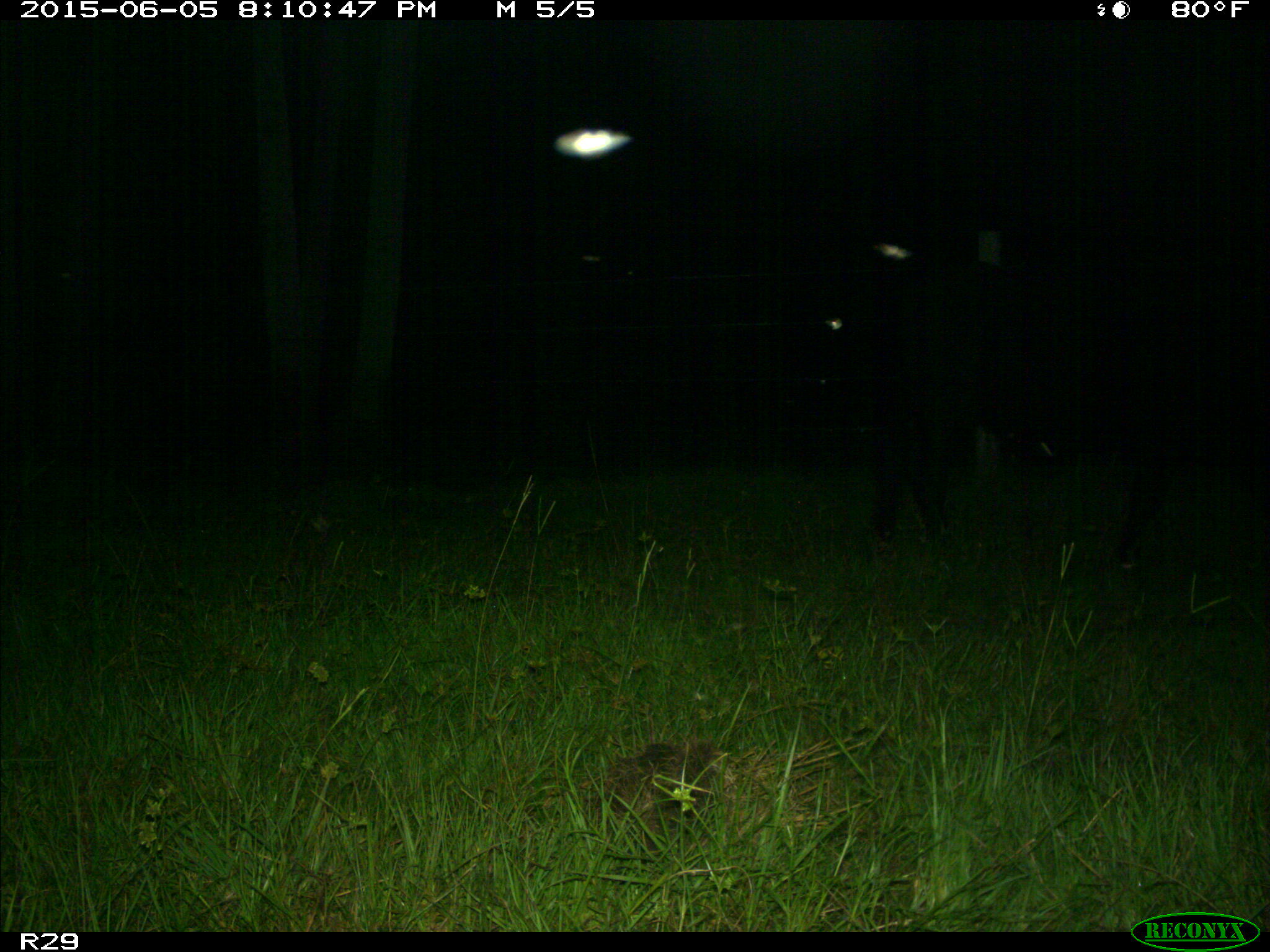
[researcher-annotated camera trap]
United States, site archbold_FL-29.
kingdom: Animalia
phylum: Chordata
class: Mammalia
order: Artiodactyla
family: Bovidae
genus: Bos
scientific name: Bos taurus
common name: domestic cow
Bos taurus (domestic cow).